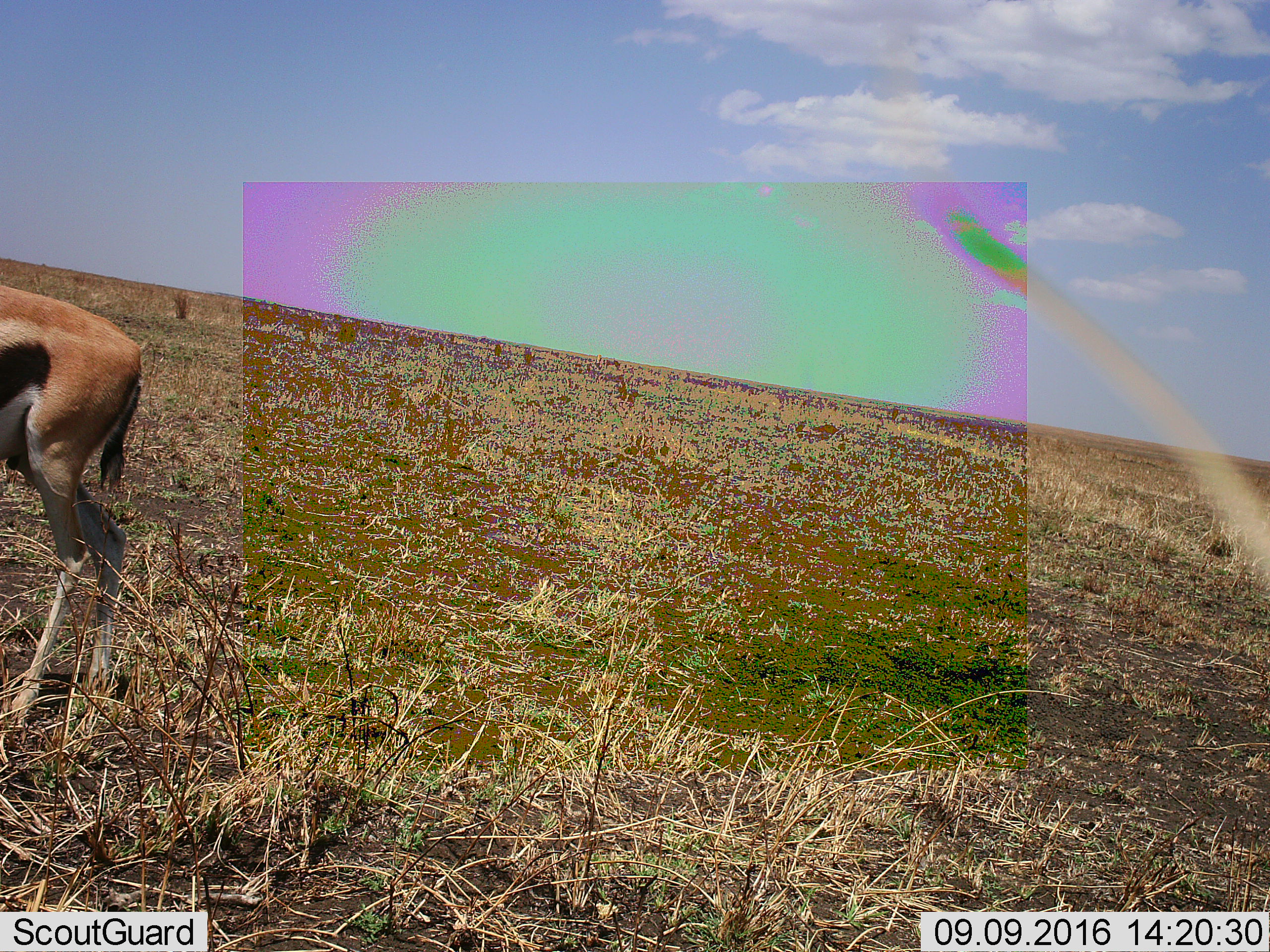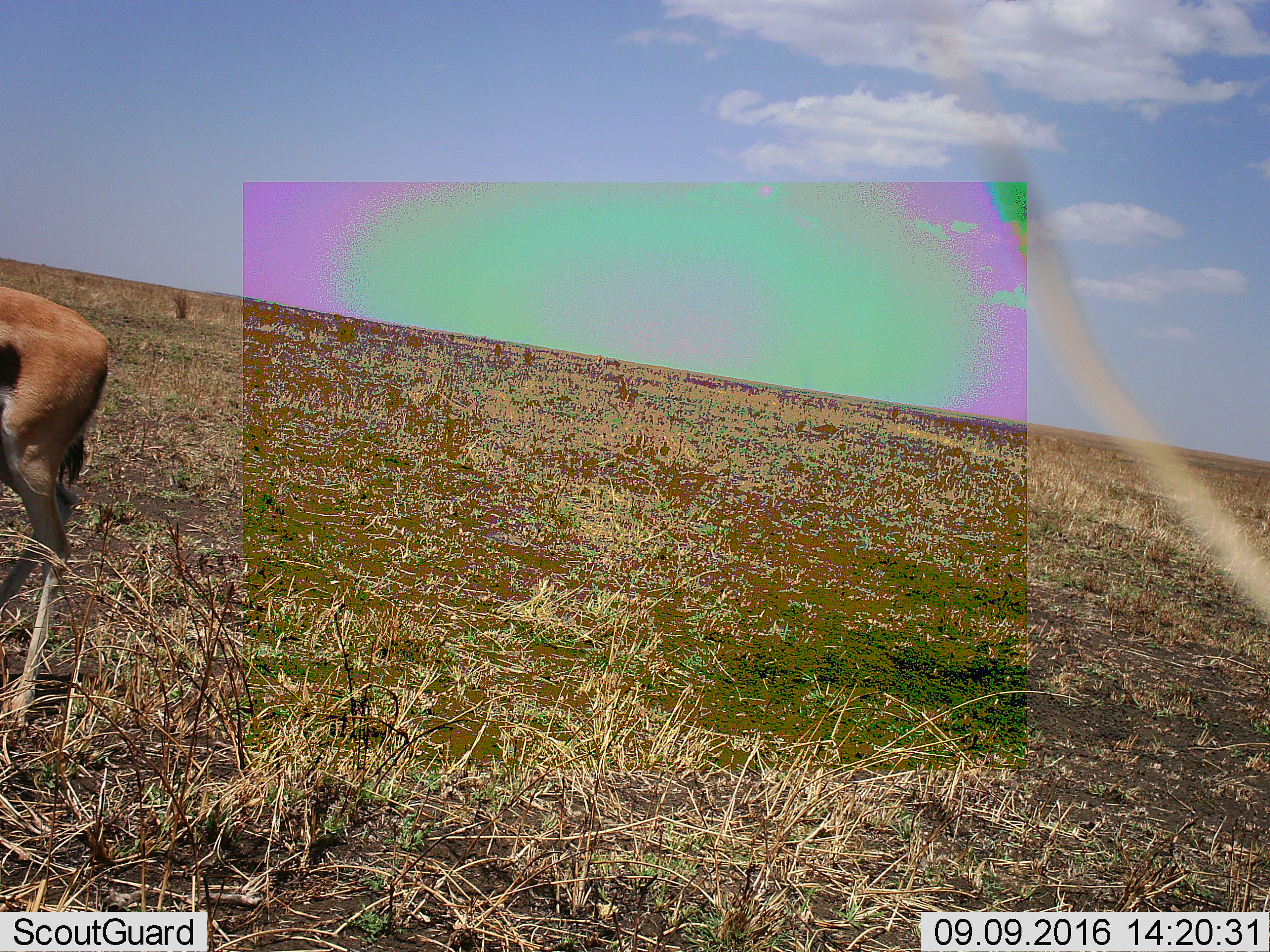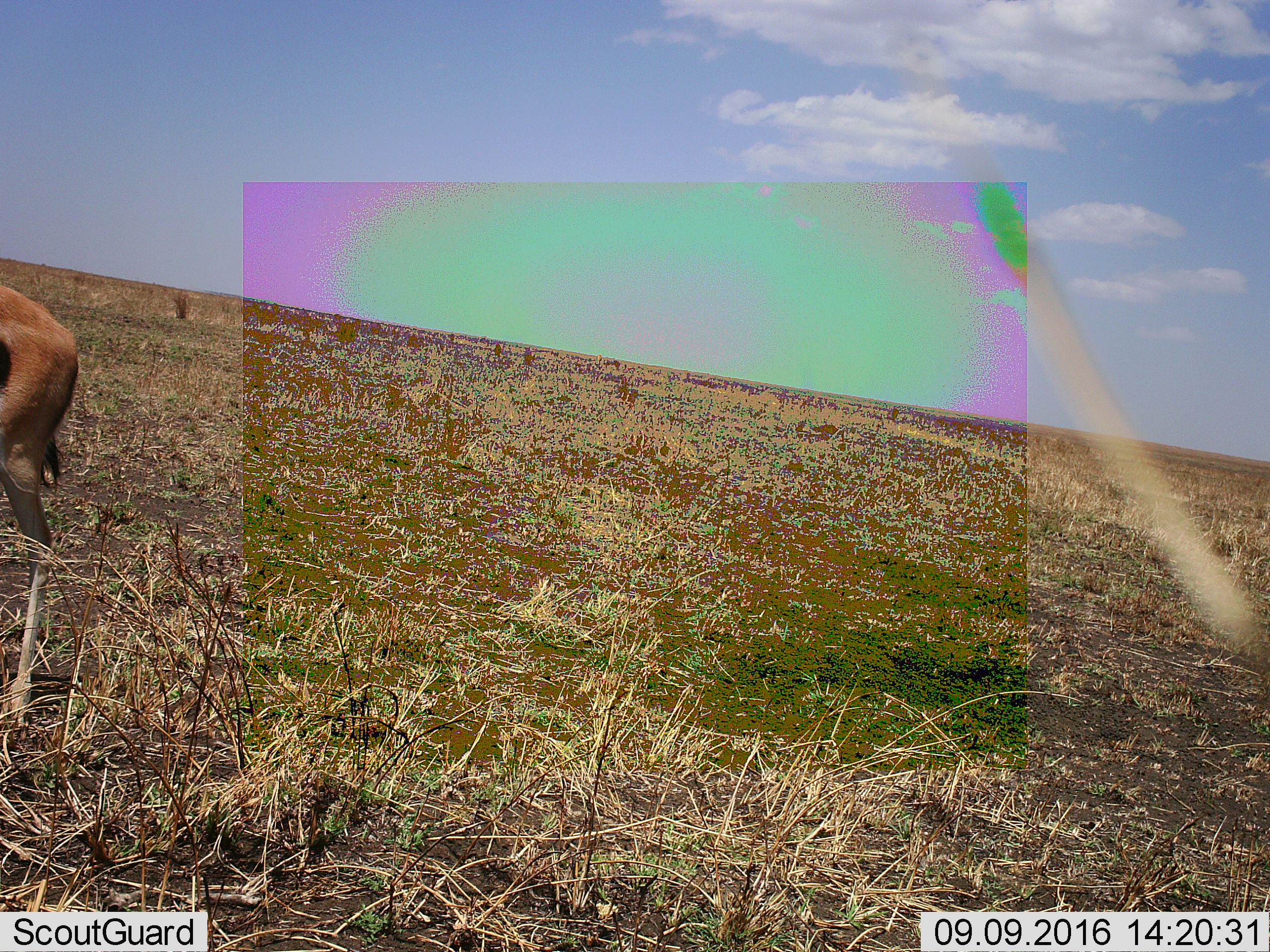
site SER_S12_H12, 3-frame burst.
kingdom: Animalia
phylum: Chordata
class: Mammalia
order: Artiodactyla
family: Bovidae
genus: Eudorcas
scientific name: Eudorcas thomsonii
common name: thomson's gazelle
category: gazellethomsons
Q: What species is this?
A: Gazellethomsons (thomson's gazelle) (Eudorcas thomsonii).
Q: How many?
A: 1.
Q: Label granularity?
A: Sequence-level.